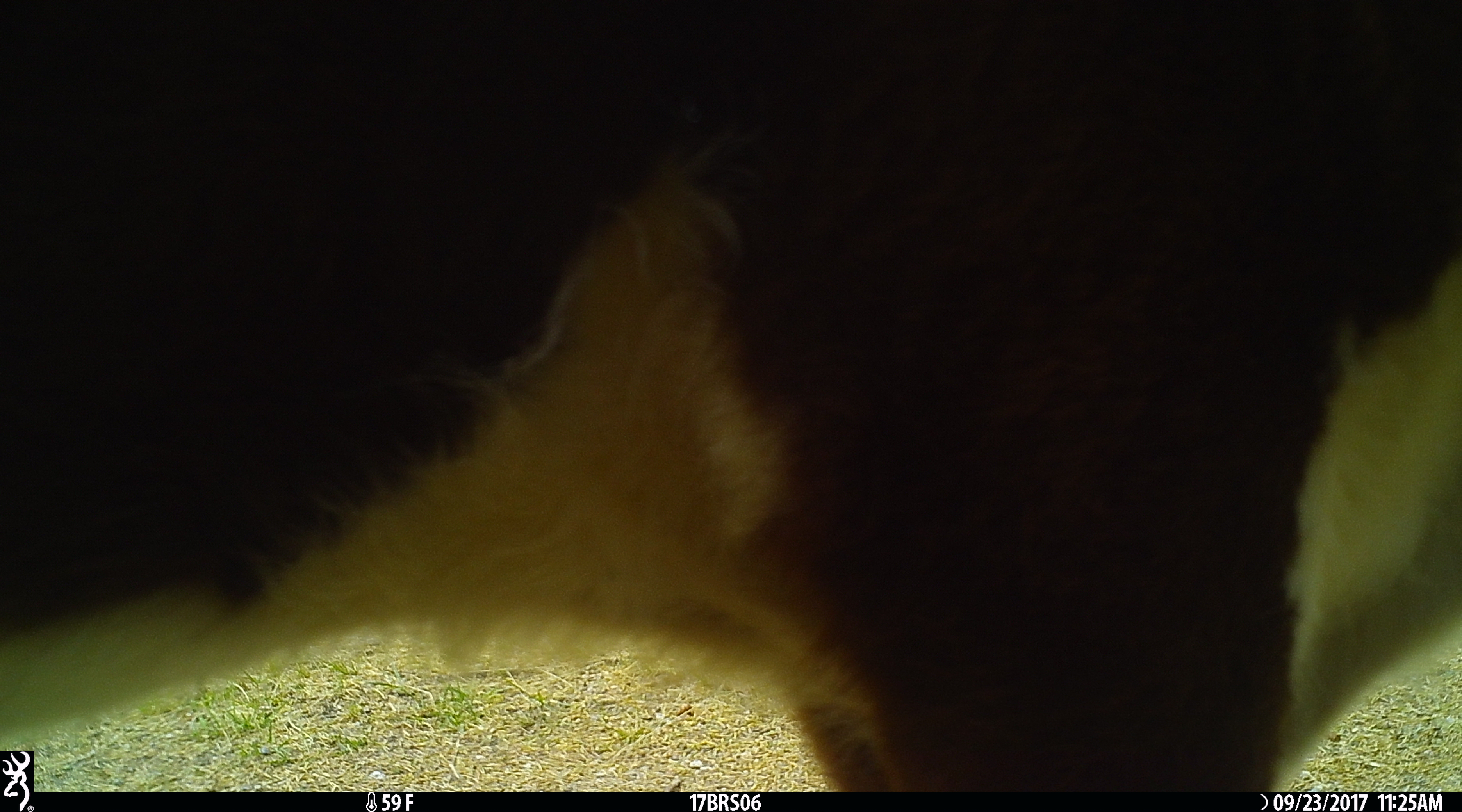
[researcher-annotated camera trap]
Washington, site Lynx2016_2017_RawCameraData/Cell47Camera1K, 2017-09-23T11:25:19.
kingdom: Animalia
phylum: Chordata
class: Mammalia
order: Artiodactyla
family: Bovidae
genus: Bos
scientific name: Bos taurus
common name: domestic cattle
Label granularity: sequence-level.